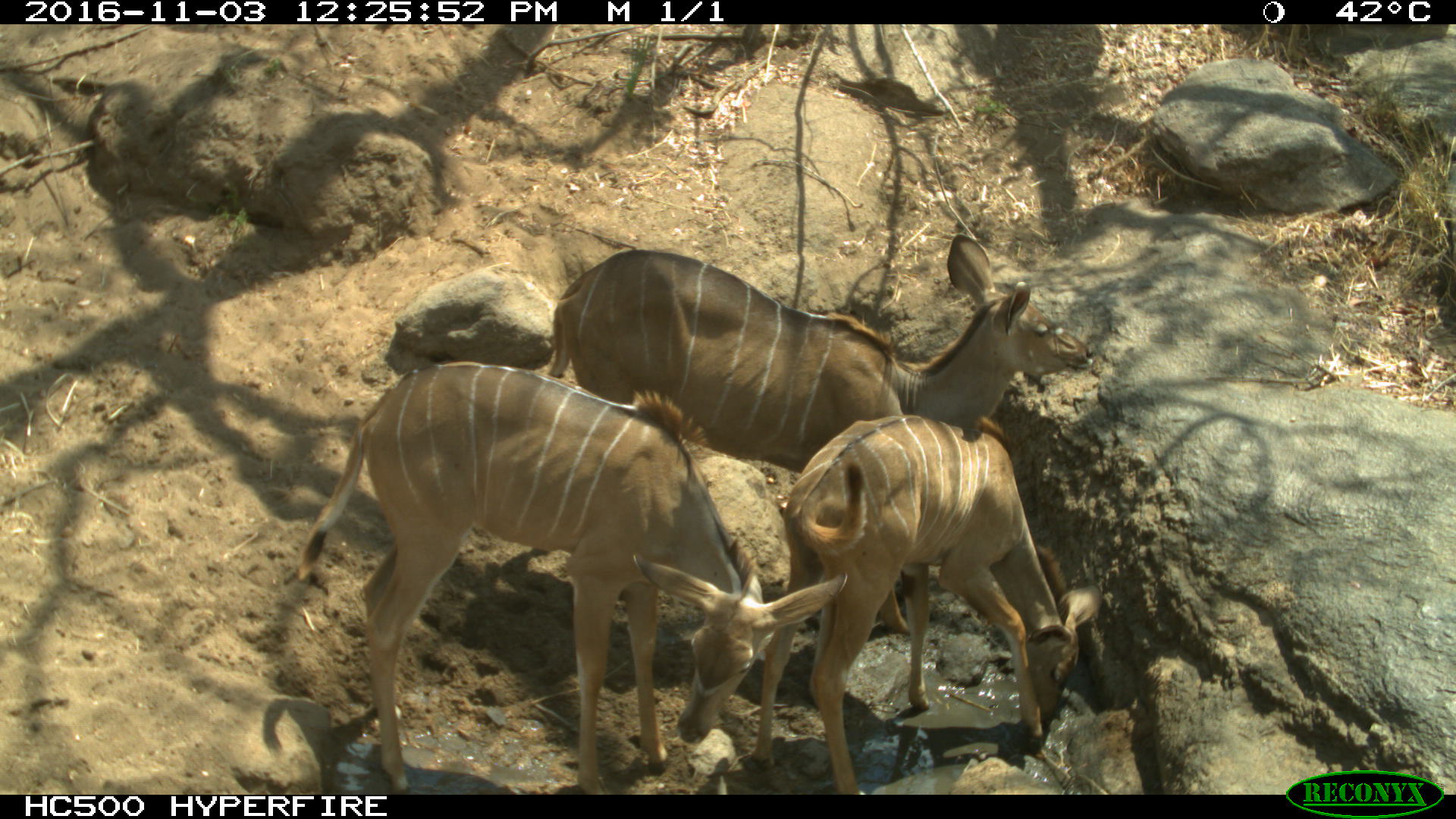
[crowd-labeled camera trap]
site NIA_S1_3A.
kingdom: Animalia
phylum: Chordata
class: Mammalia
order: Artiodactyla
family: Bovidae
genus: Tragelaphus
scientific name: Tragelaphus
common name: kudu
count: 3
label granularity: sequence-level